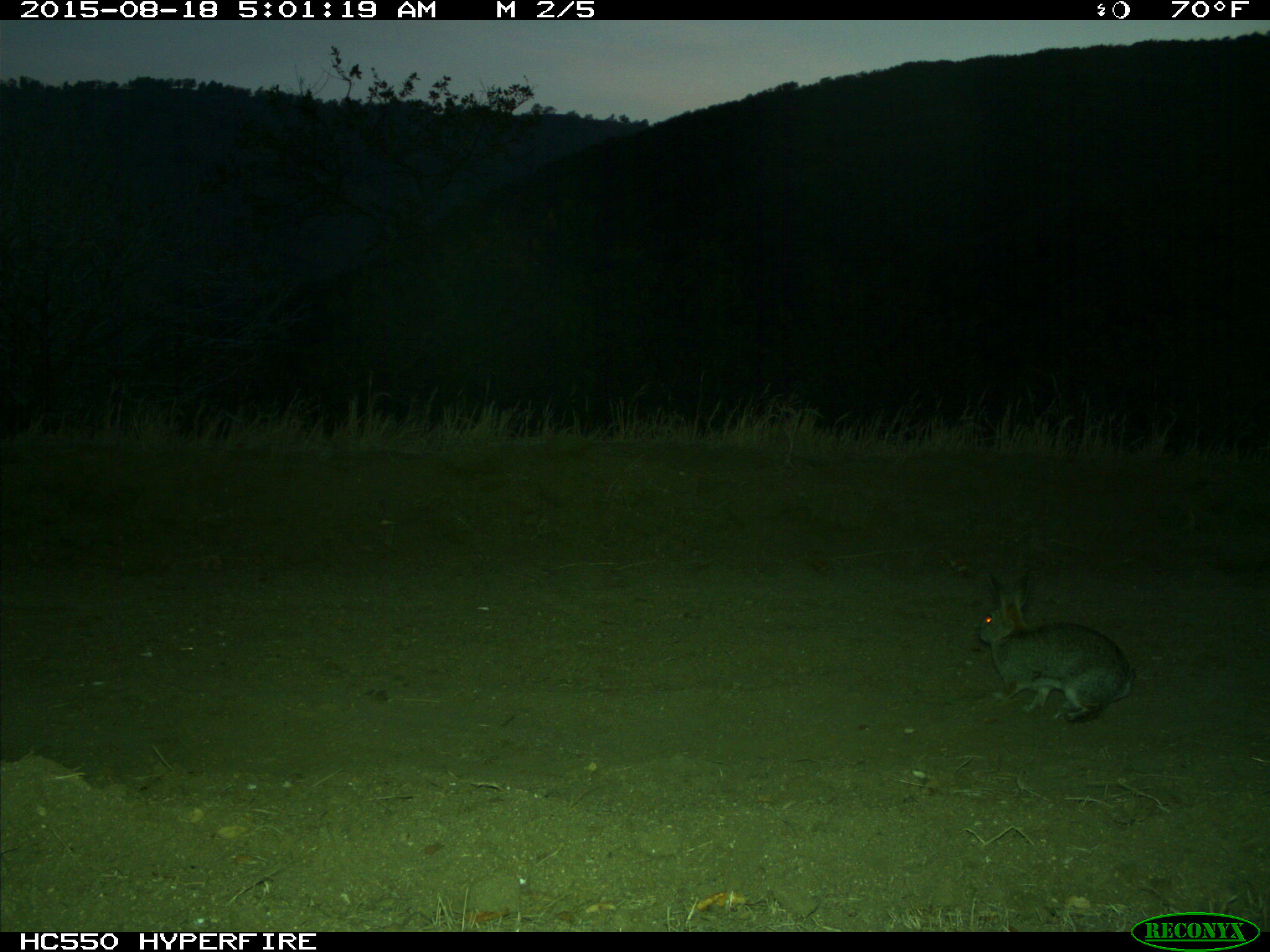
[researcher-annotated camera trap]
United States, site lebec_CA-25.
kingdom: Animalia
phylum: Chordata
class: Mammalia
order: Lagomorpha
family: Leporidae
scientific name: Leporidae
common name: rabbits and hares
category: unidentified rabbit